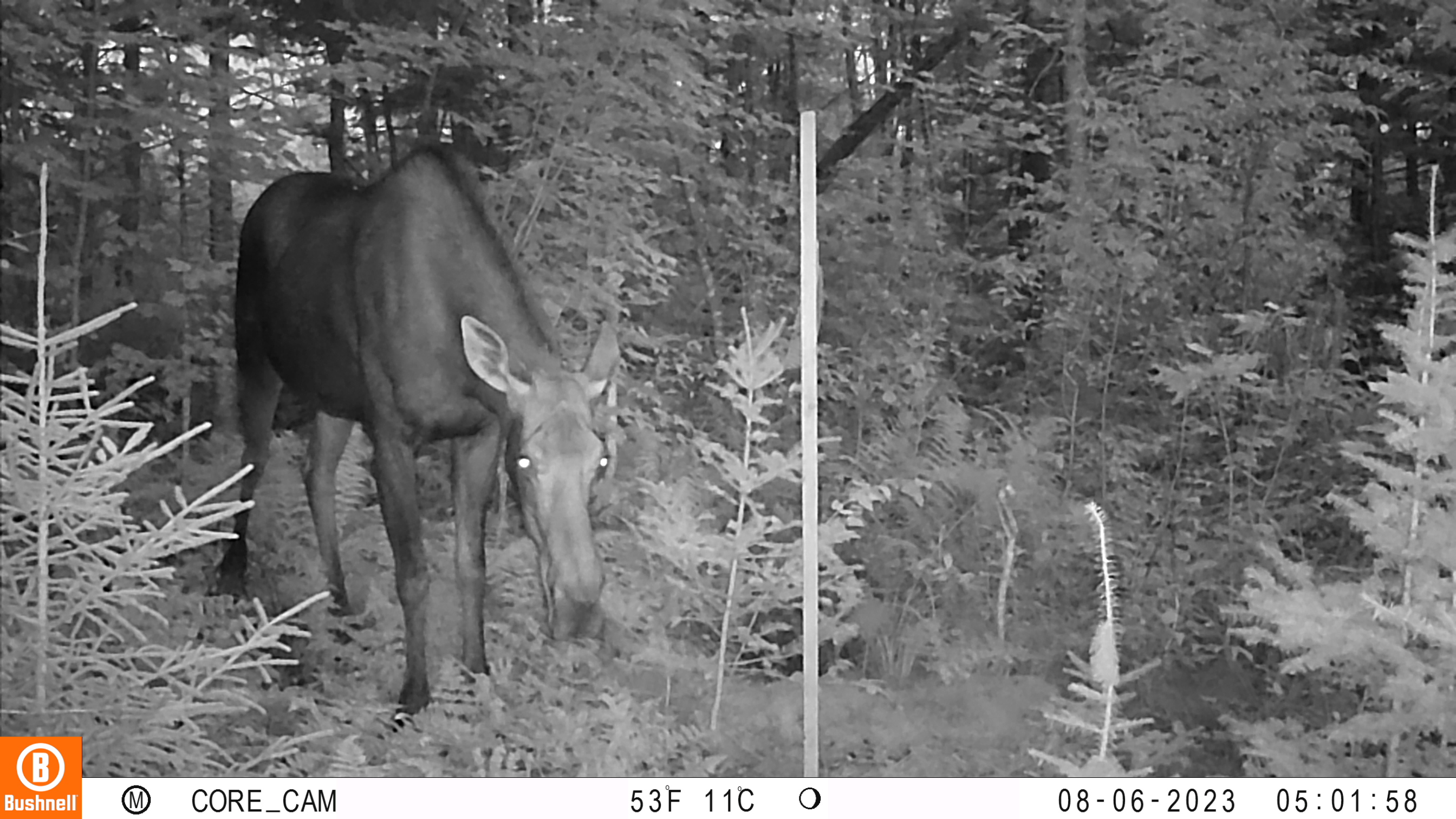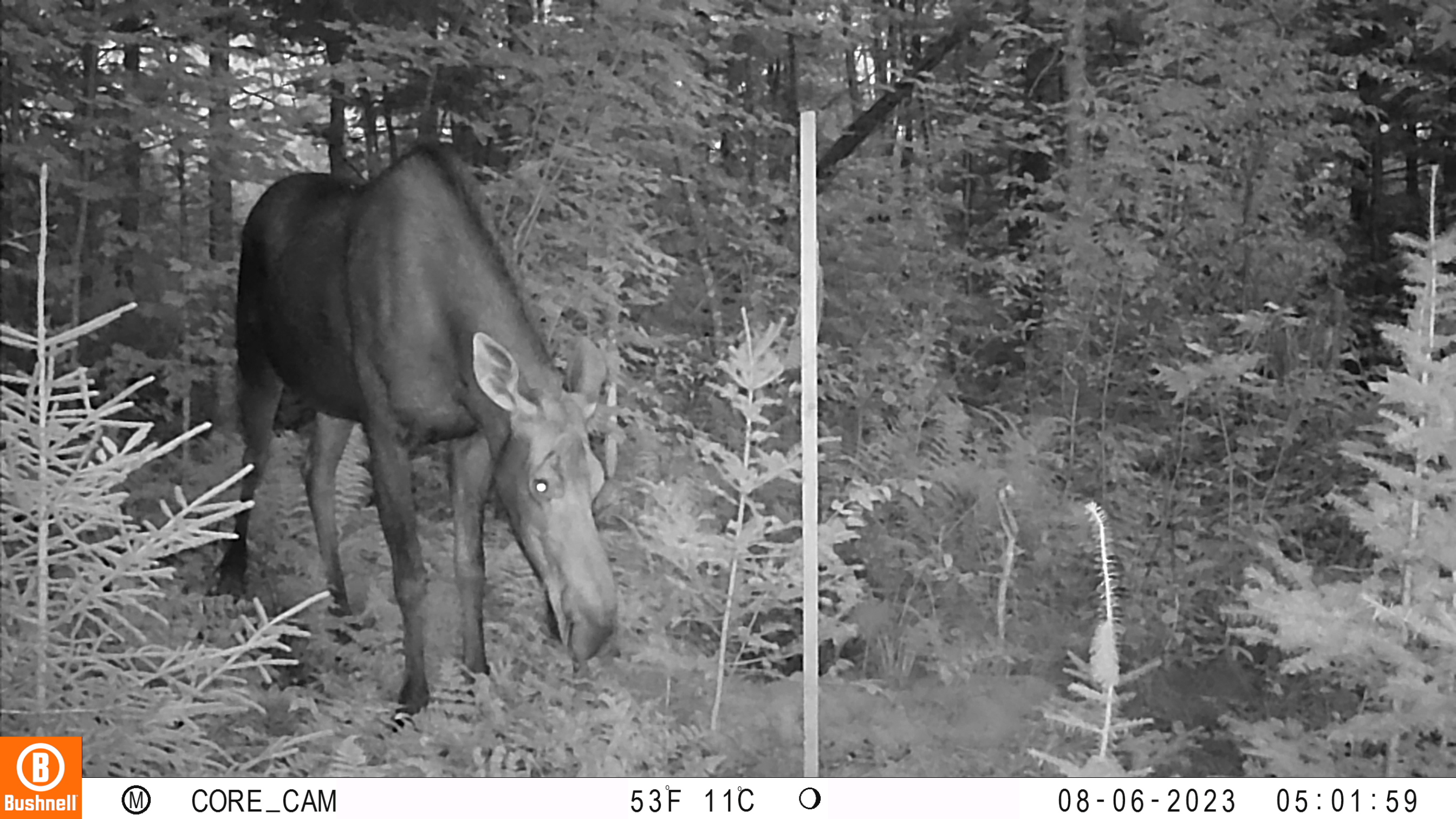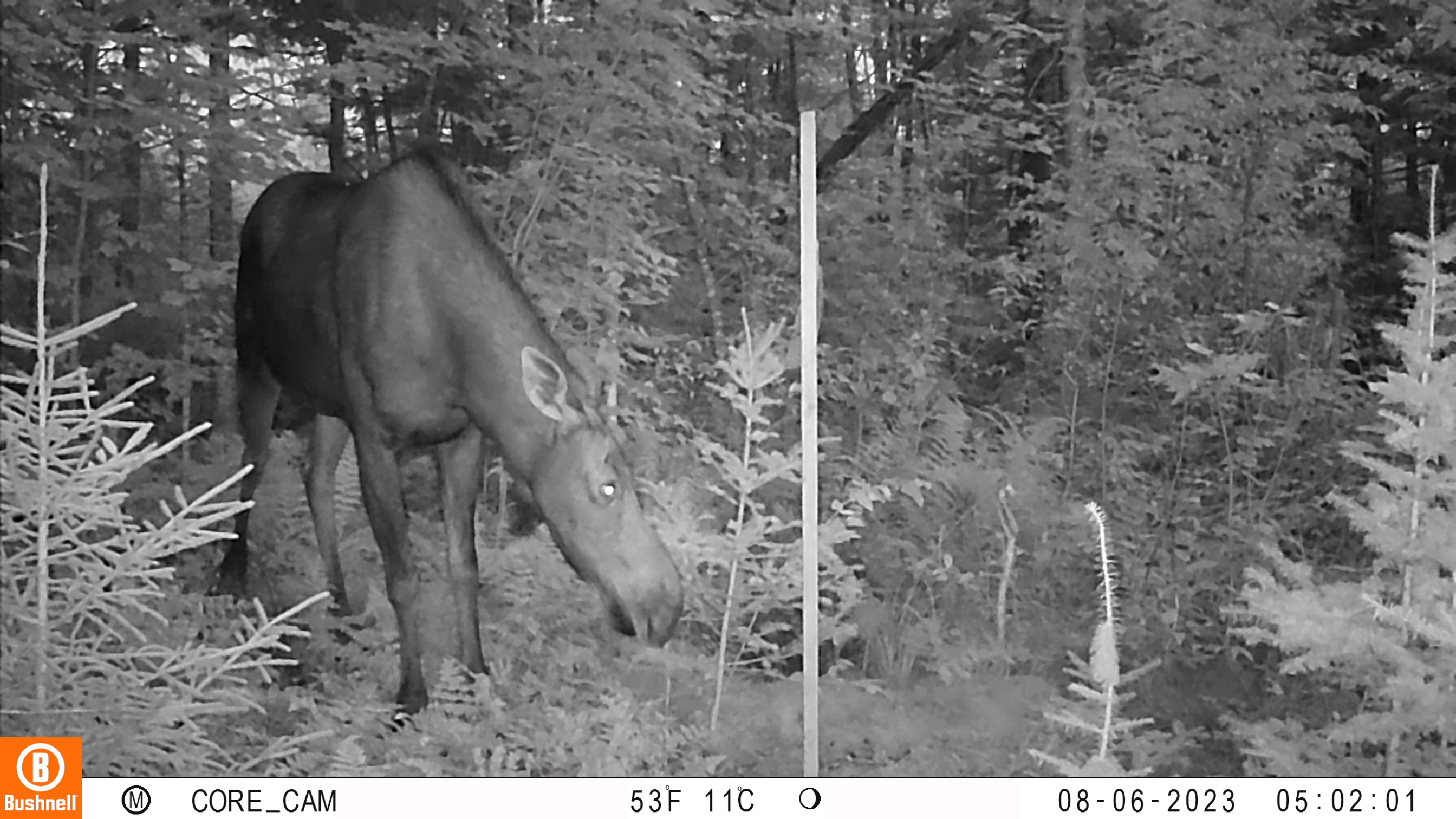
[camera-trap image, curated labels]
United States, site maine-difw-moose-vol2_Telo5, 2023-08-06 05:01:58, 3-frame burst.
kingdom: Animalia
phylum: Chordata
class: Mammalia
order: Artiodactyla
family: Cervidae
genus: Alces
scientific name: Alces alces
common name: moose